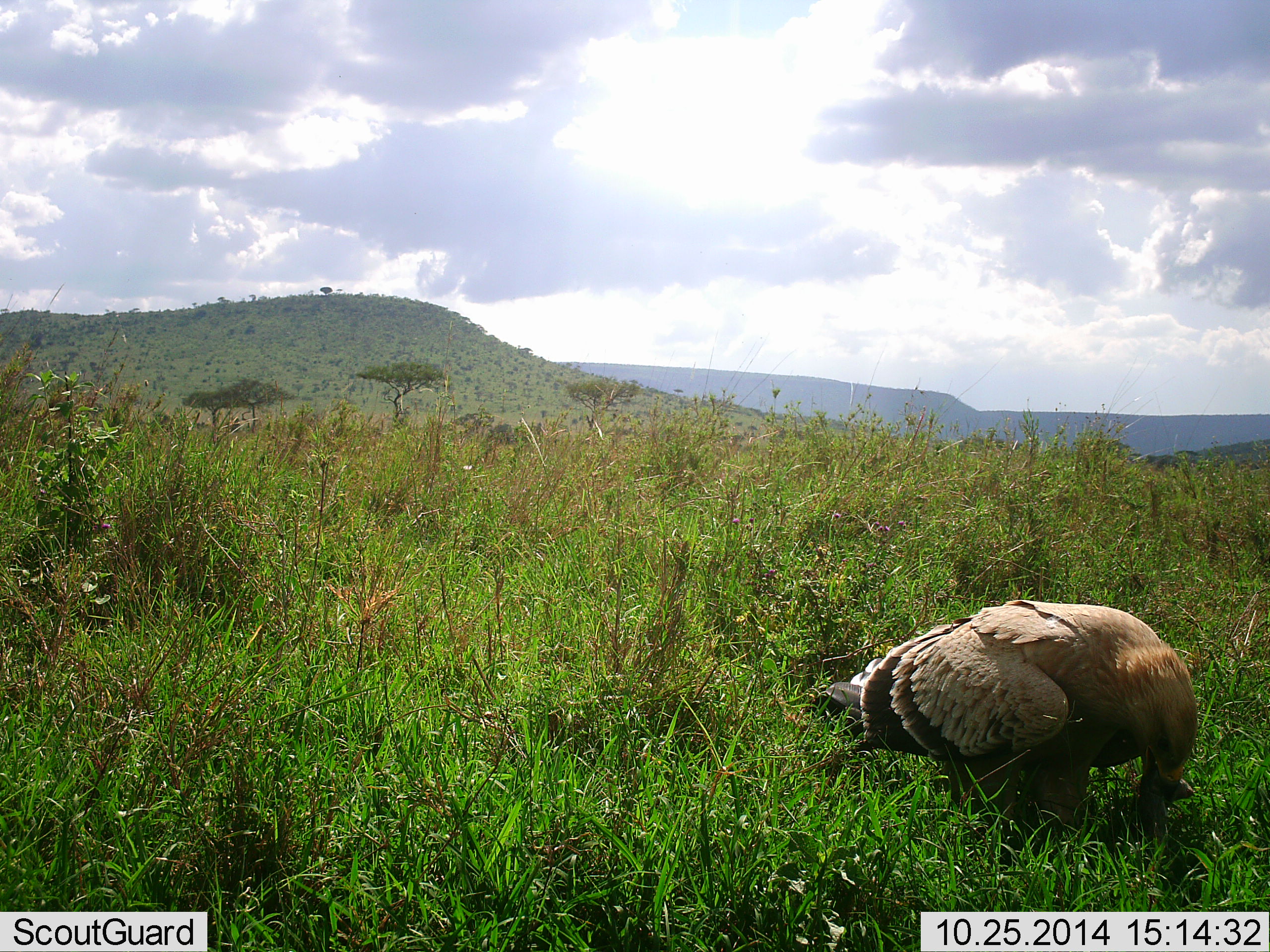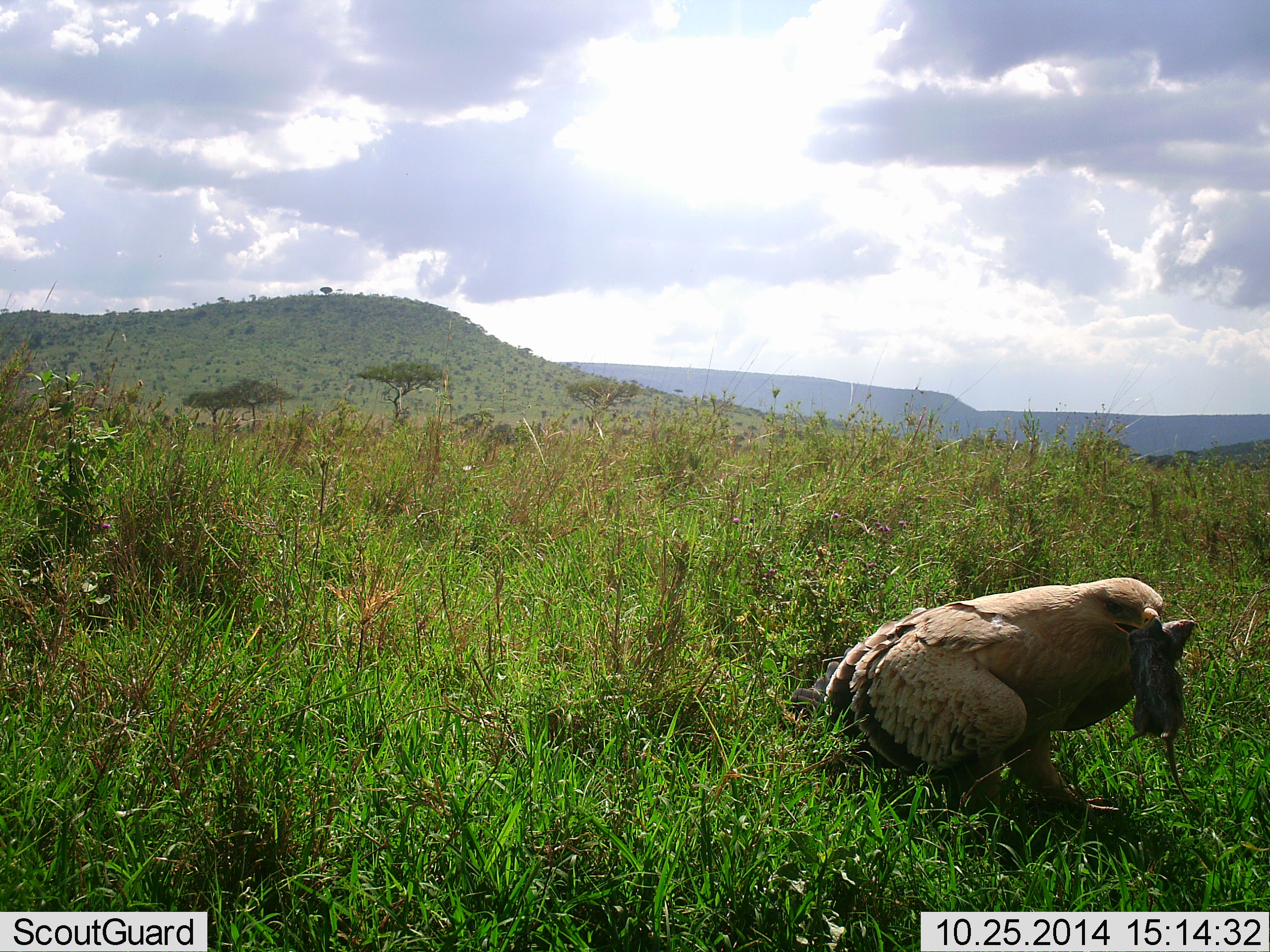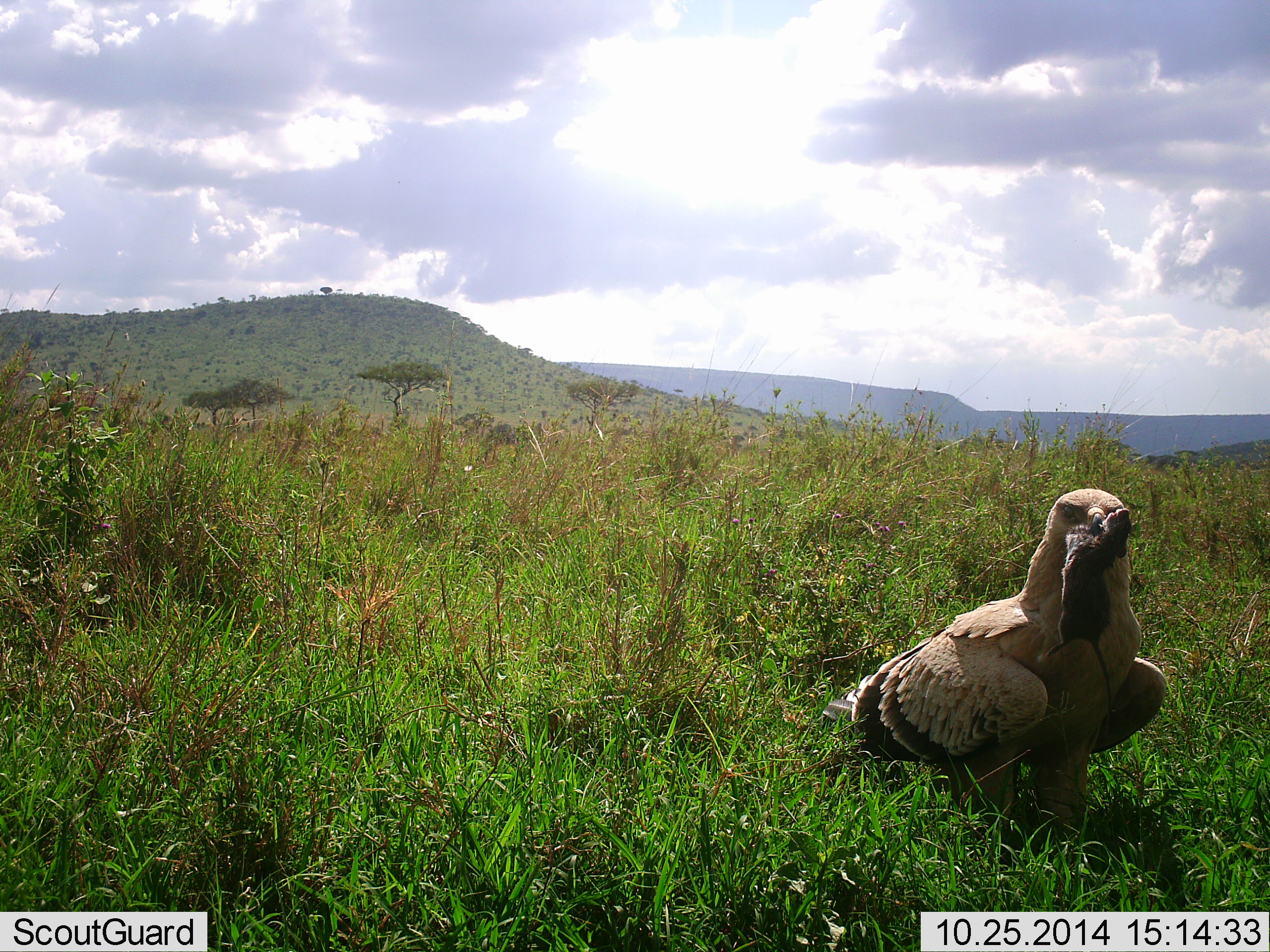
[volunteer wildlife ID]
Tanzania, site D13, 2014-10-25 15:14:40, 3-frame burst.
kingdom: Animalia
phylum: Chordata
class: Aves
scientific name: Aves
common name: bird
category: otherbird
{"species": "otherbird (bird) (Aves)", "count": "1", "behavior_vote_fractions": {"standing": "20%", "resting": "0%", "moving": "0%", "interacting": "0%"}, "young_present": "0%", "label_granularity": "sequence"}